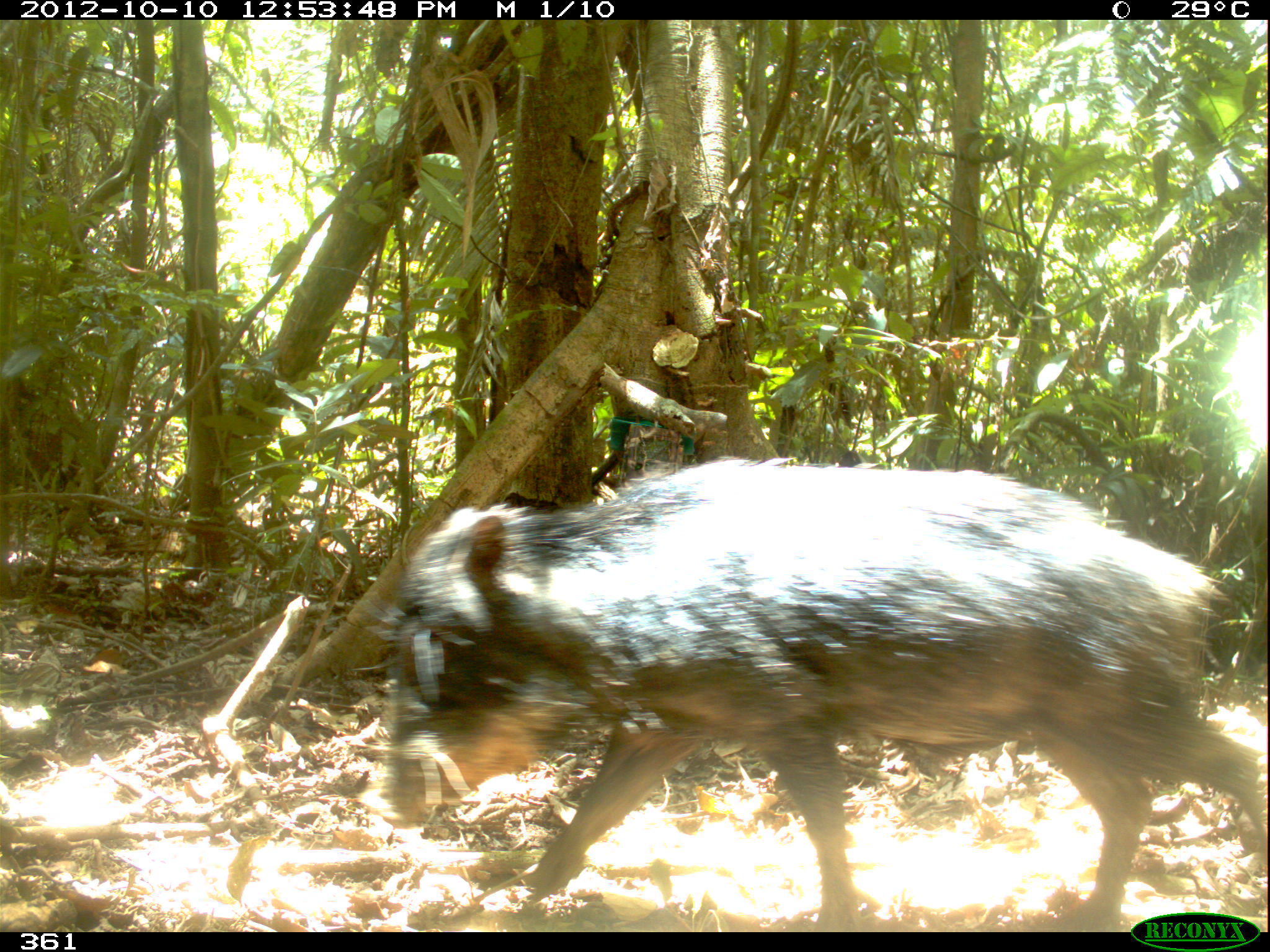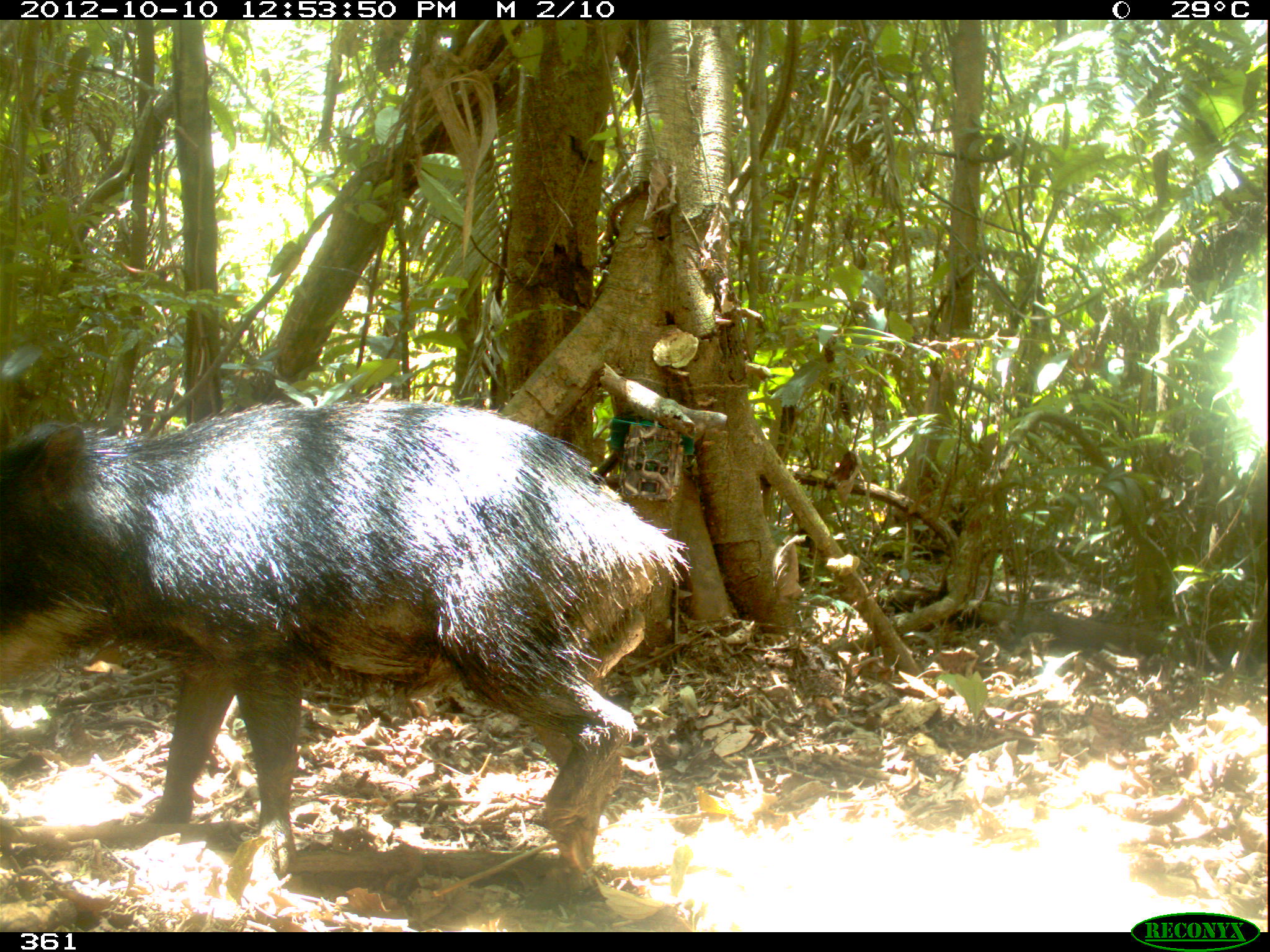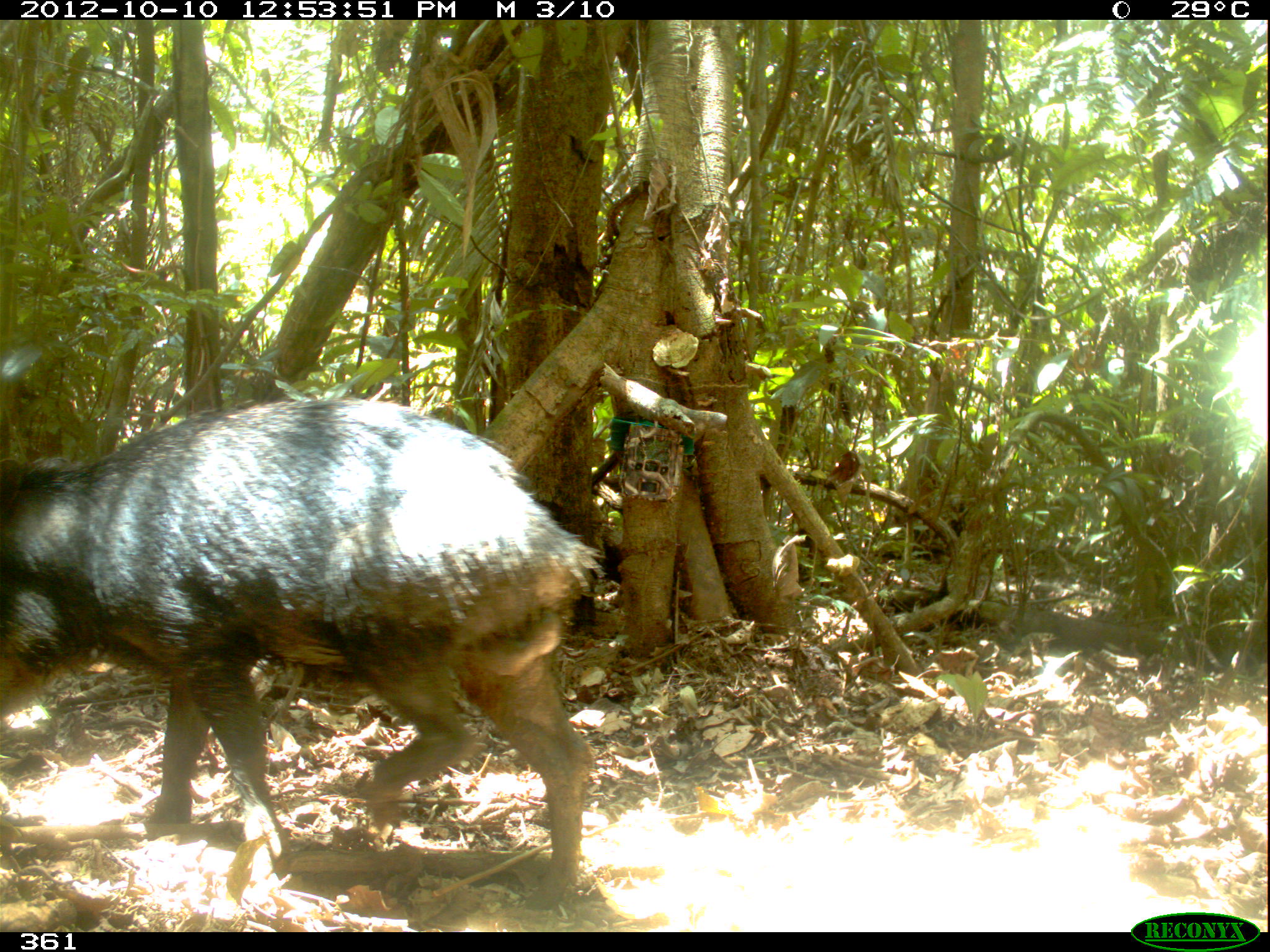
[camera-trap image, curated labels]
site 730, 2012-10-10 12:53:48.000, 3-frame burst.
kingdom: Animalia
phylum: Chordata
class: Mammalia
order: Artiodactyla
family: Tayassuidae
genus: Tayassu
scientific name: Tayassu pecari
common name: white-lipped peccary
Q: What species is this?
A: Tayassu pecari (white-lipped peccary).